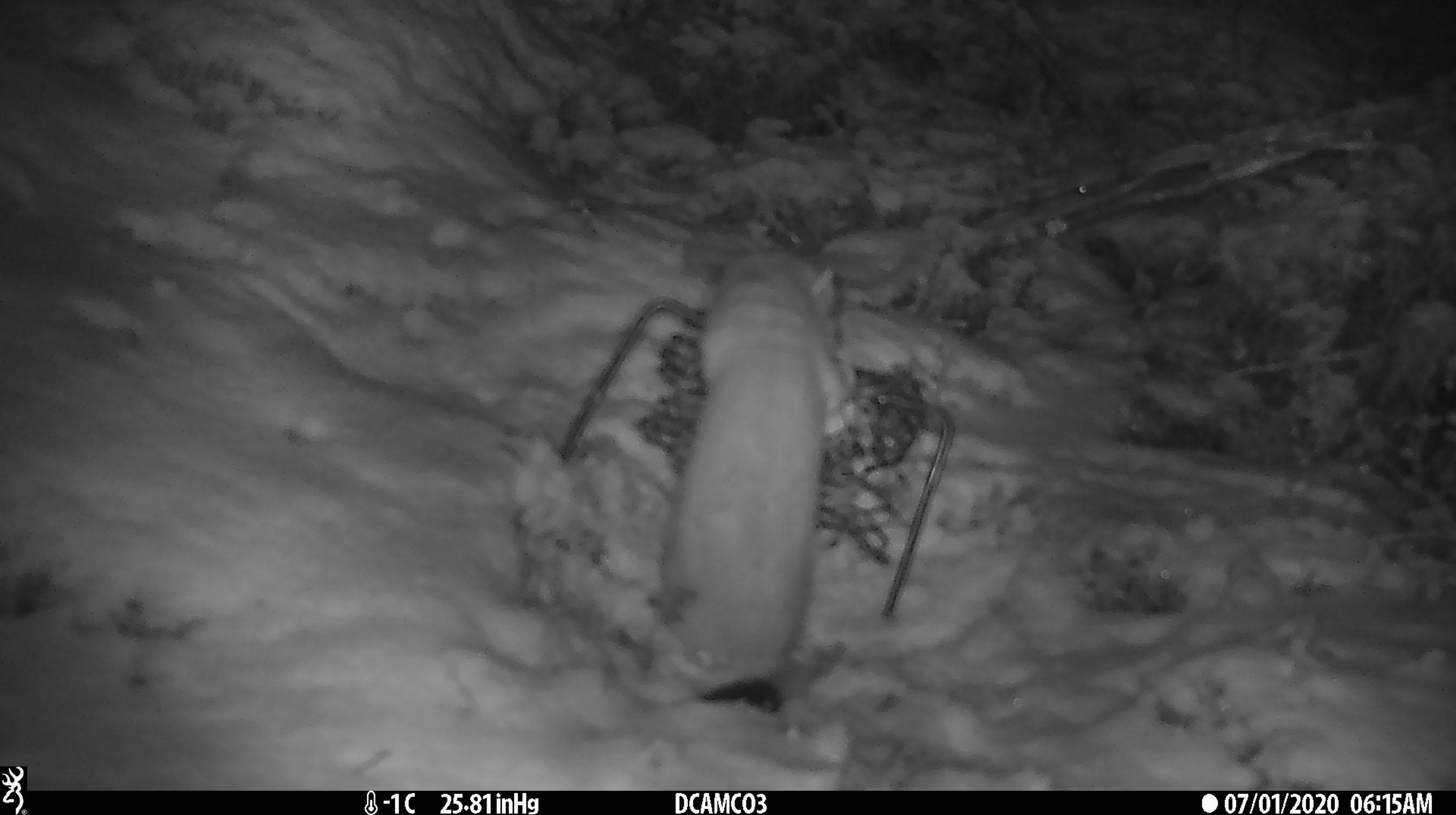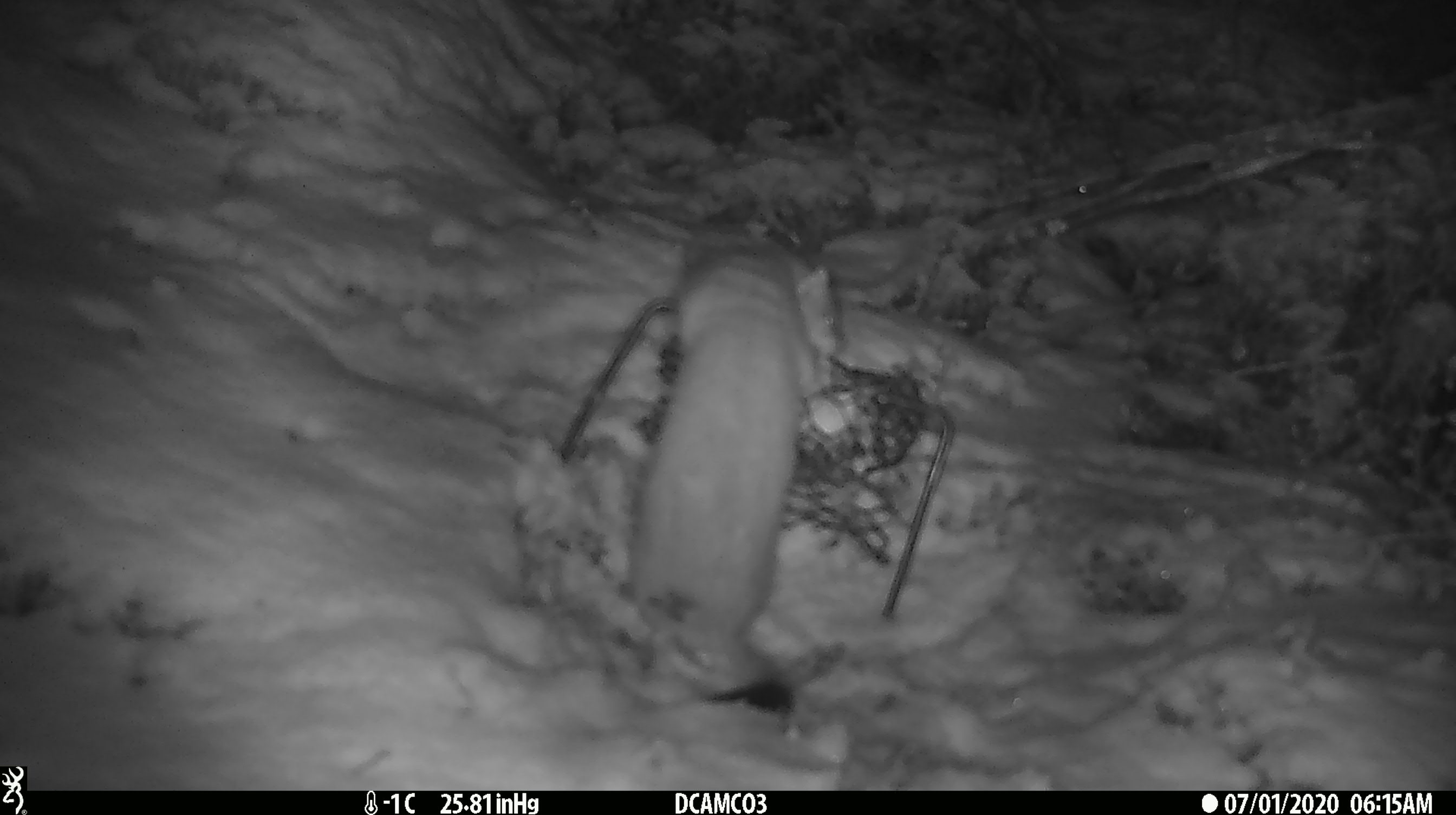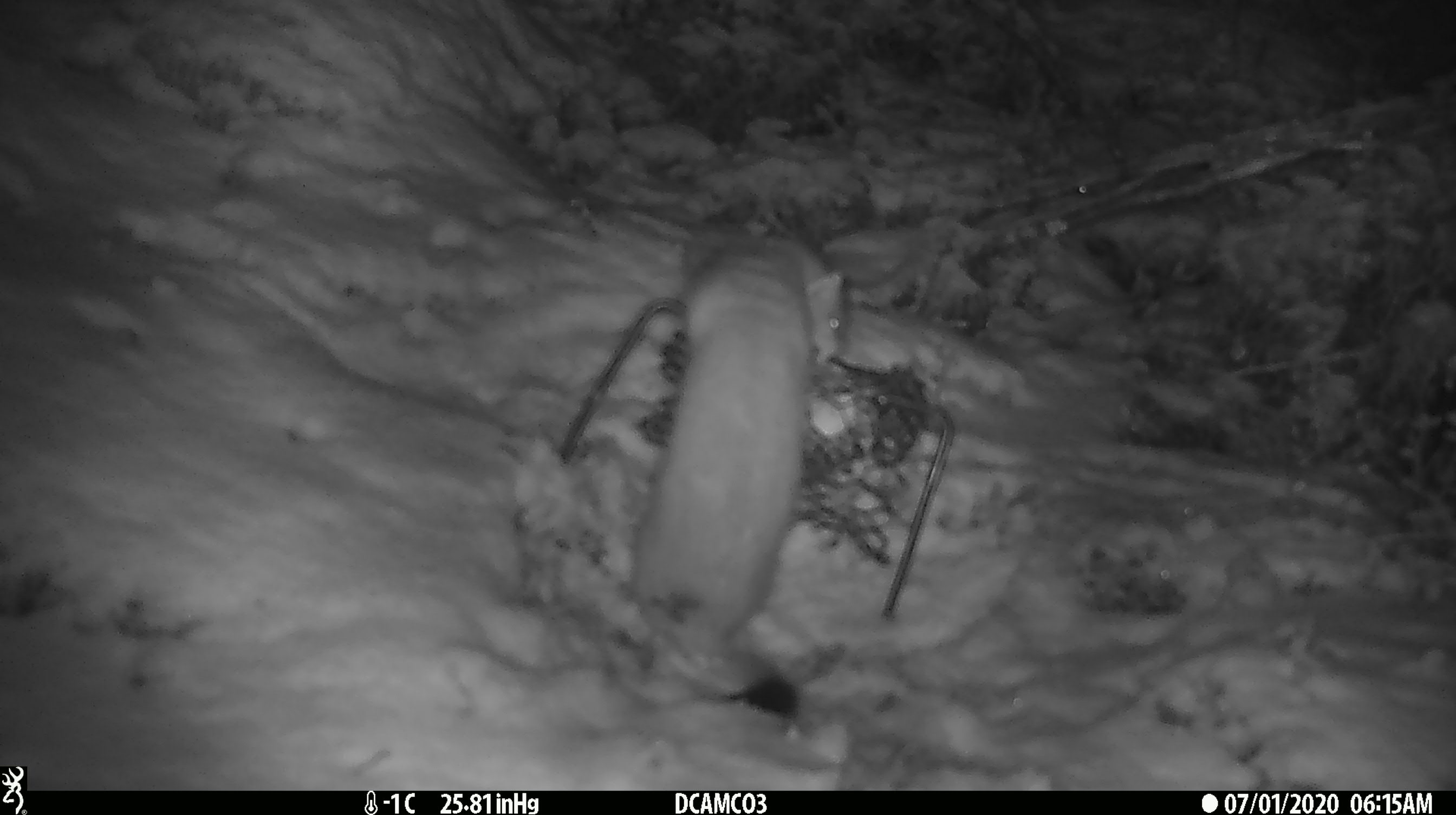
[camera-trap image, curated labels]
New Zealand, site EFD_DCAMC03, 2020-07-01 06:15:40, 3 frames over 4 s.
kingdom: Animalia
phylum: Chordata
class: Mammalia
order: Carnivora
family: Mustelidae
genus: Mustela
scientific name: Mustela erminea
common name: stoat